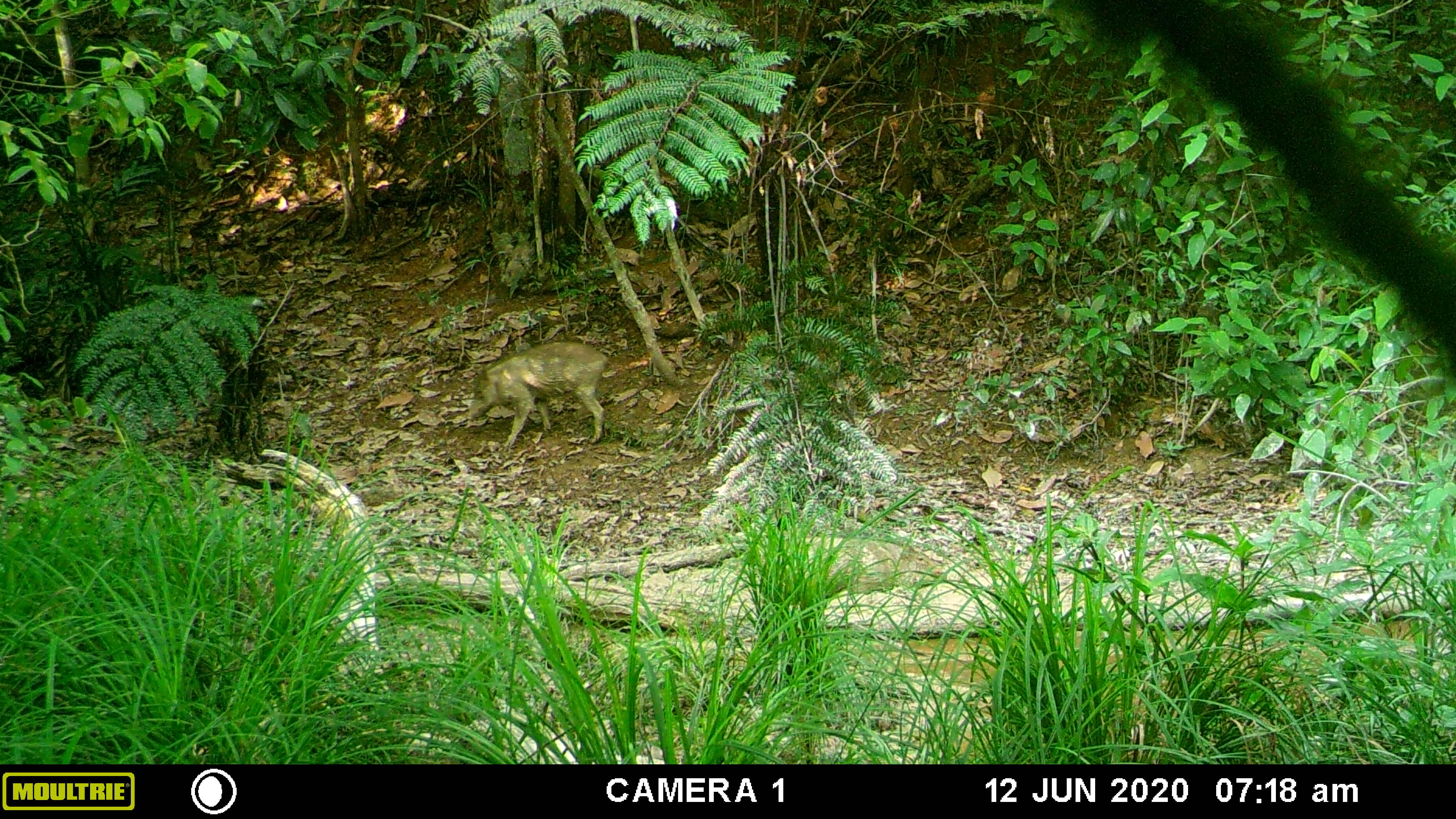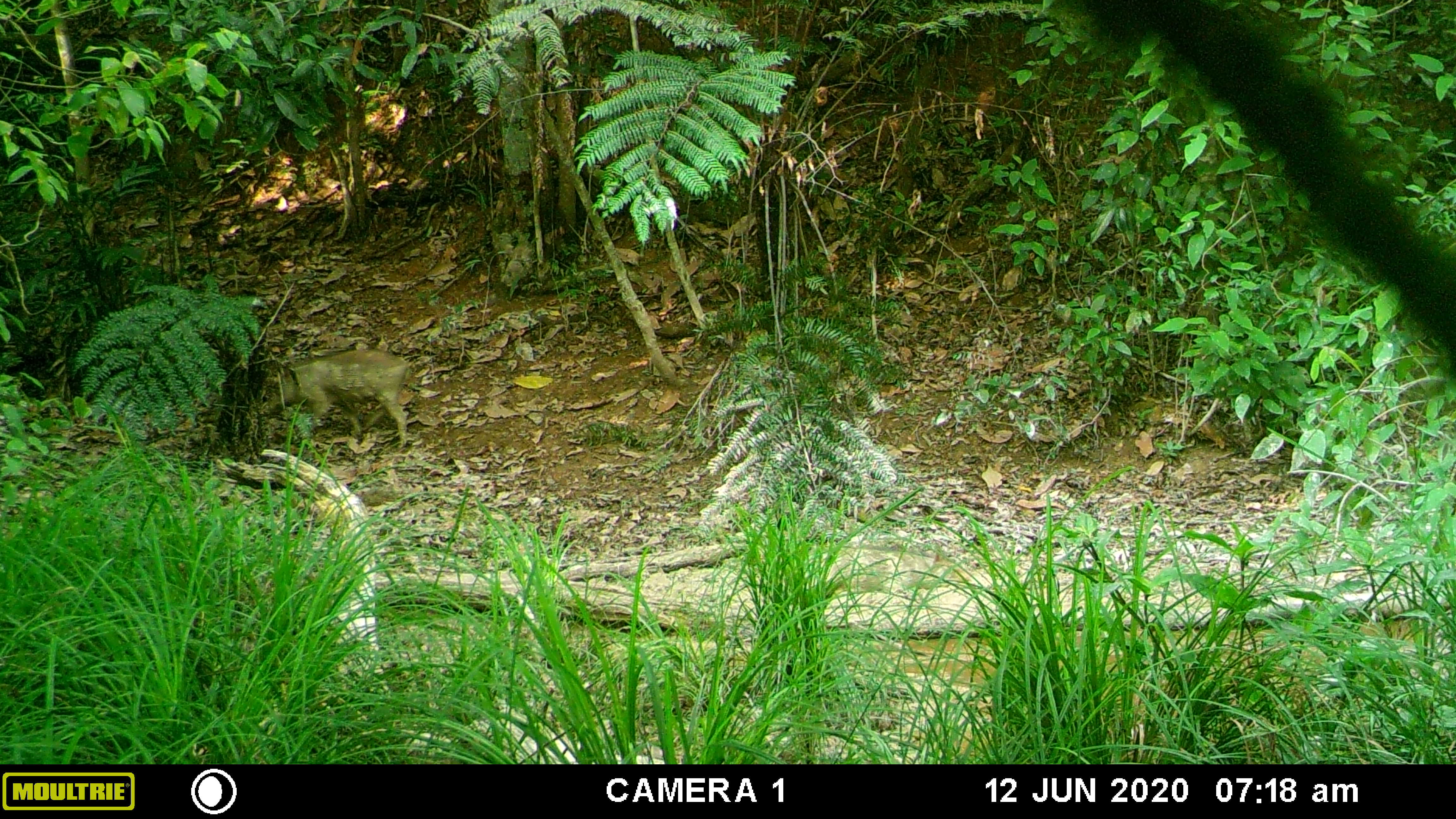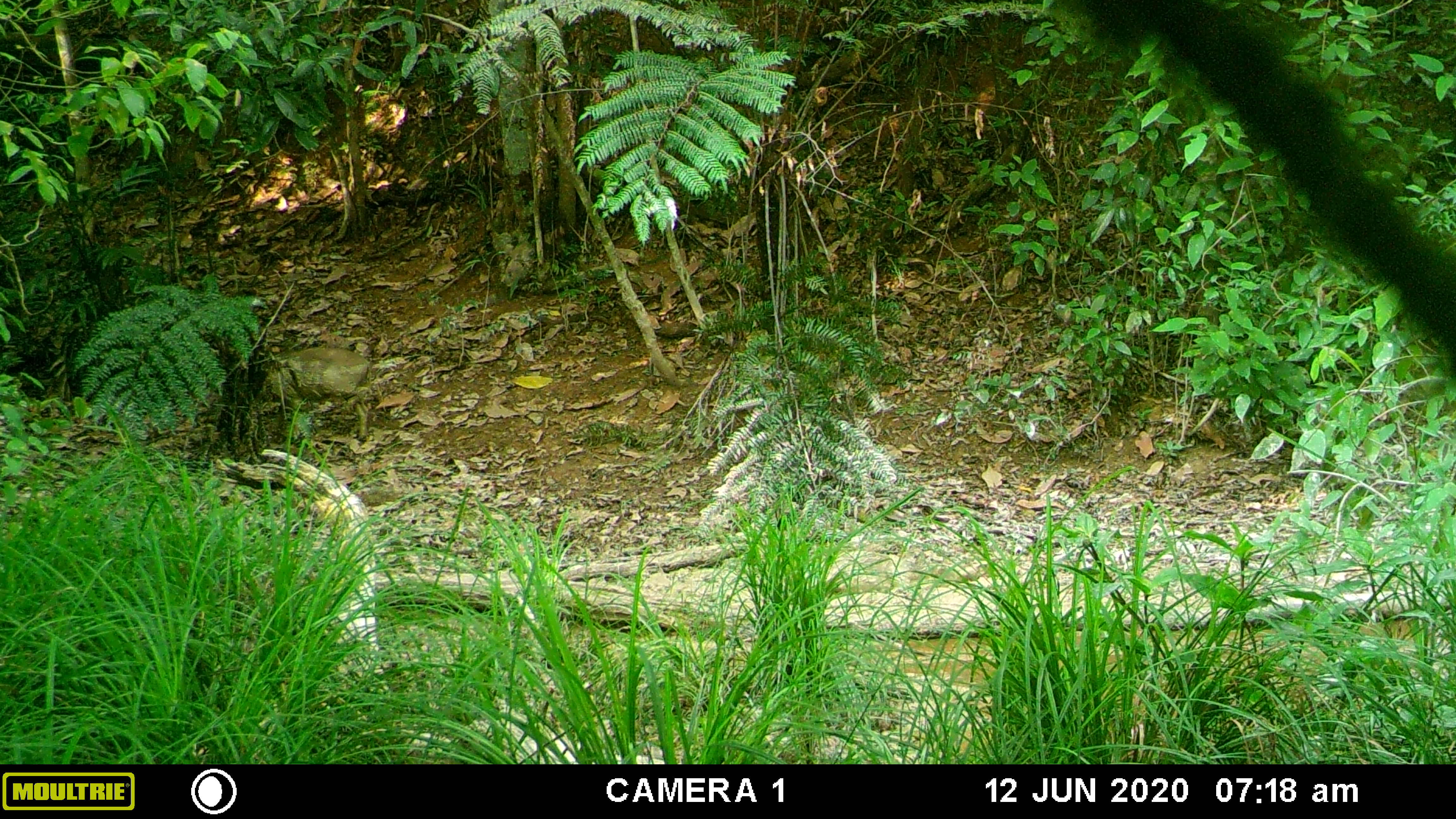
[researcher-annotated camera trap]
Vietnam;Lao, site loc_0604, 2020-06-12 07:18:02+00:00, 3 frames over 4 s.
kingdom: Animalia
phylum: Chordata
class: Mammalia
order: Artiodactyla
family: Suidae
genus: Sus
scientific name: Sus scrofa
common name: eurasian wild pig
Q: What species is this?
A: Eurasian wild pig (Sus scrofa).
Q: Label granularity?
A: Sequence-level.